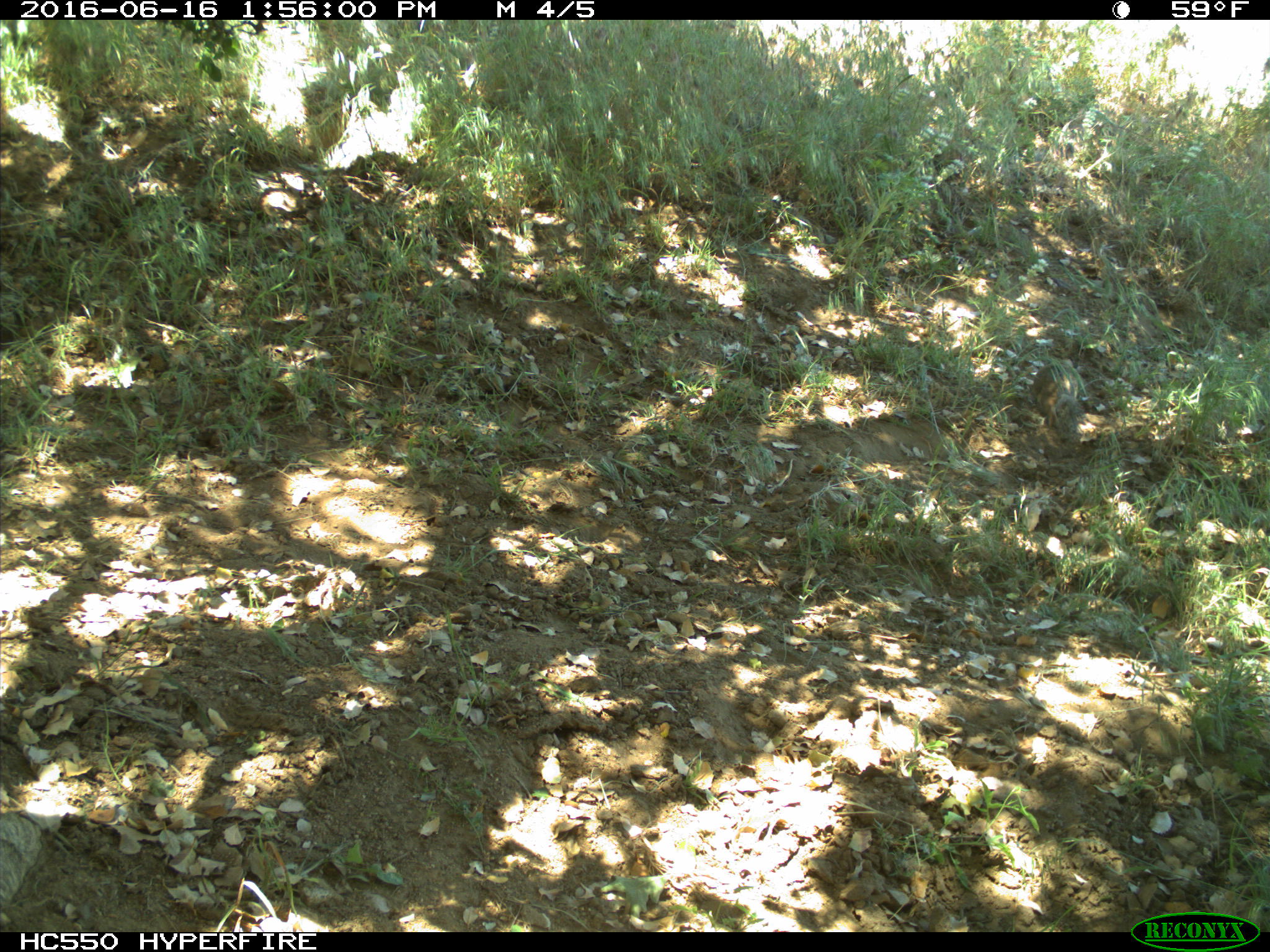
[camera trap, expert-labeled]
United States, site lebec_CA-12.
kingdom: Animalia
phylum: Chordata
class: Mammalia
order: Rodentia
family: Sciuridae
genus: Otospermophilus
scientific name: Otospermophilus beecheyi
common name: california ground squirrel